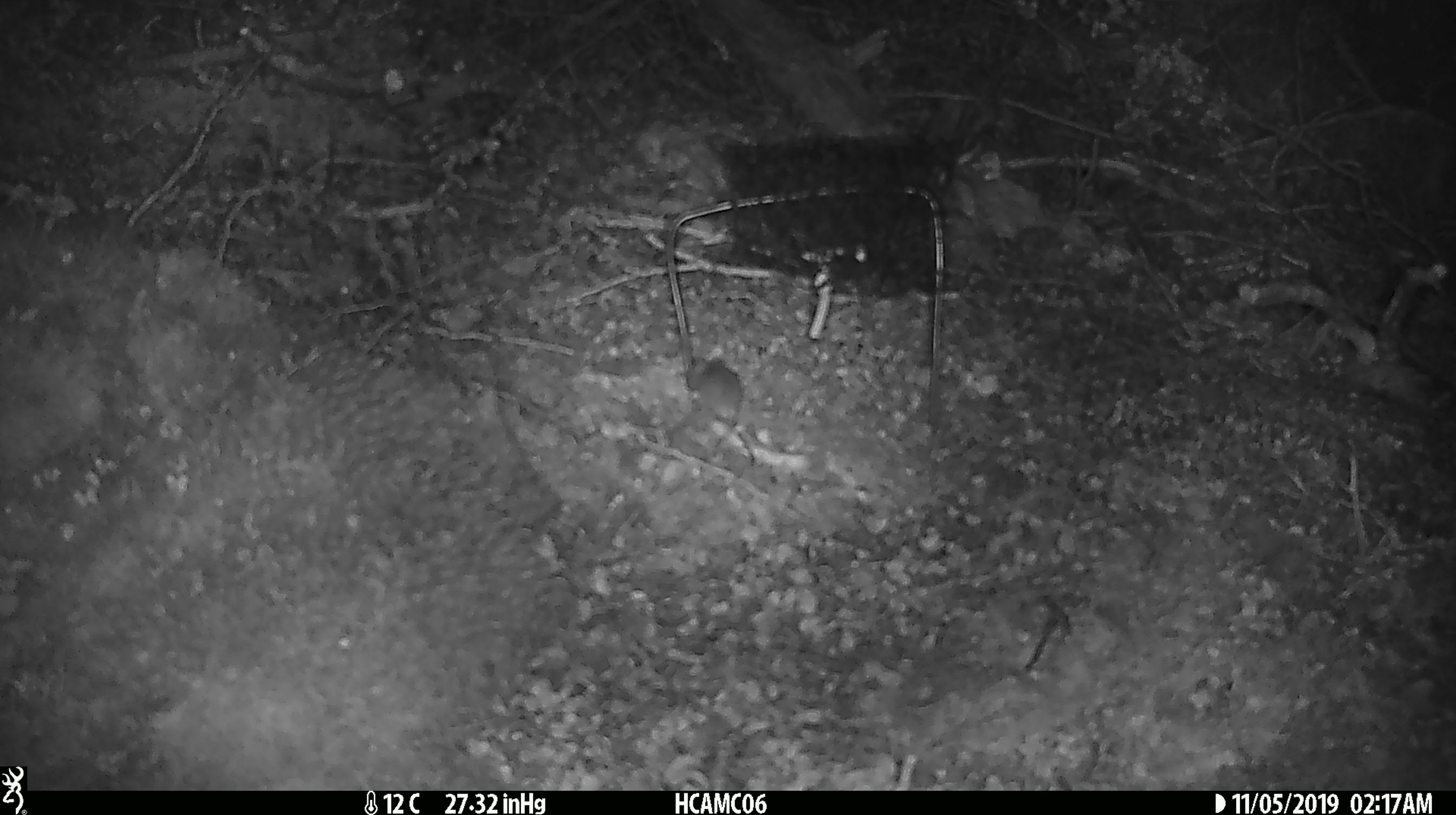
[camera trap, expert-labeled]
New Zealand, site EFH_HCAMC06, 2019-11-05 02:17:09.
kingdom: Animalia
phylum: Chordata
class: Mammalia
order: Rodentia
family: Muridae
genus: Mus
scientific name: Mus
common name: mouse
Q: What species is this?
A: Mouse (Mus).